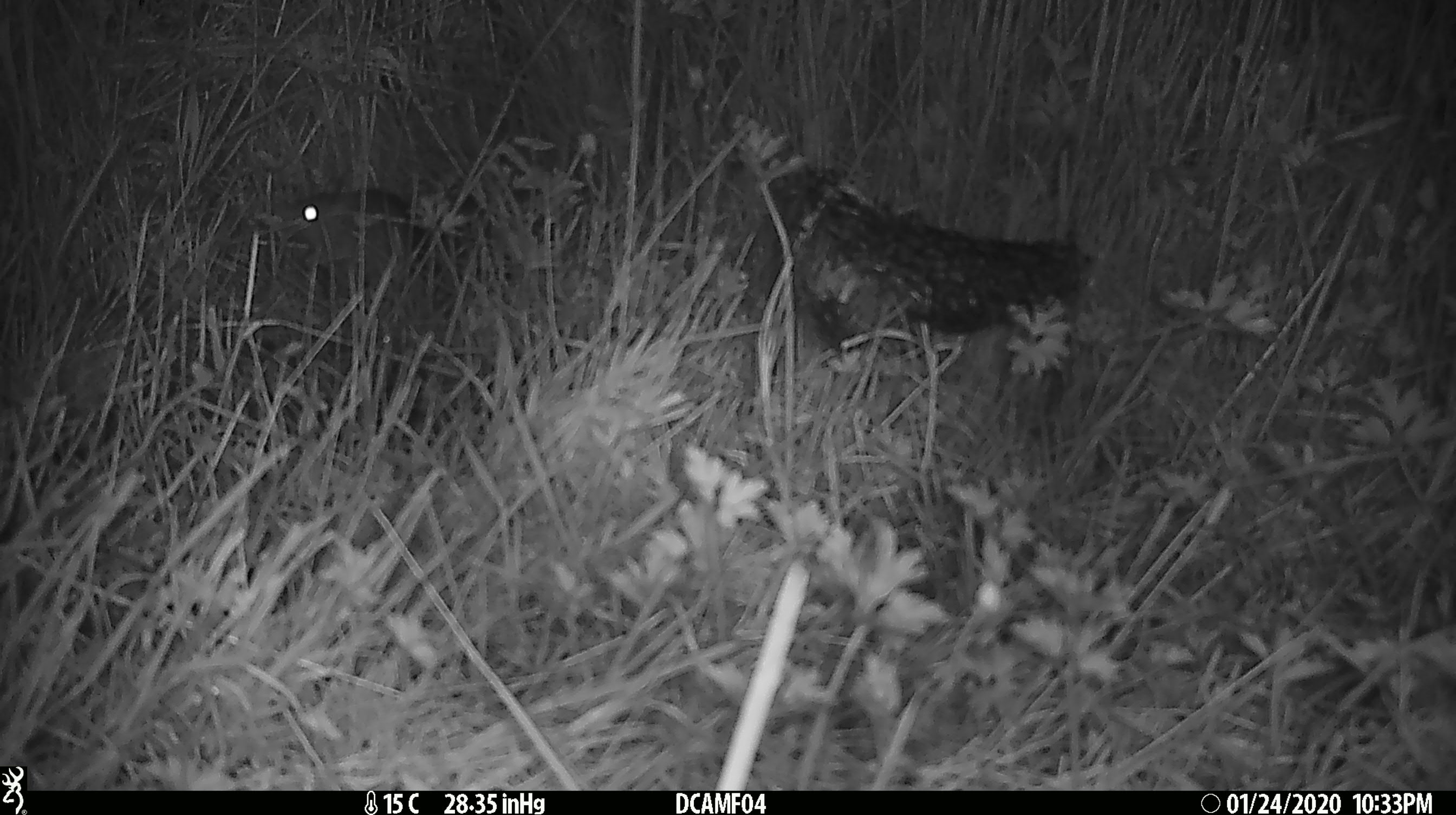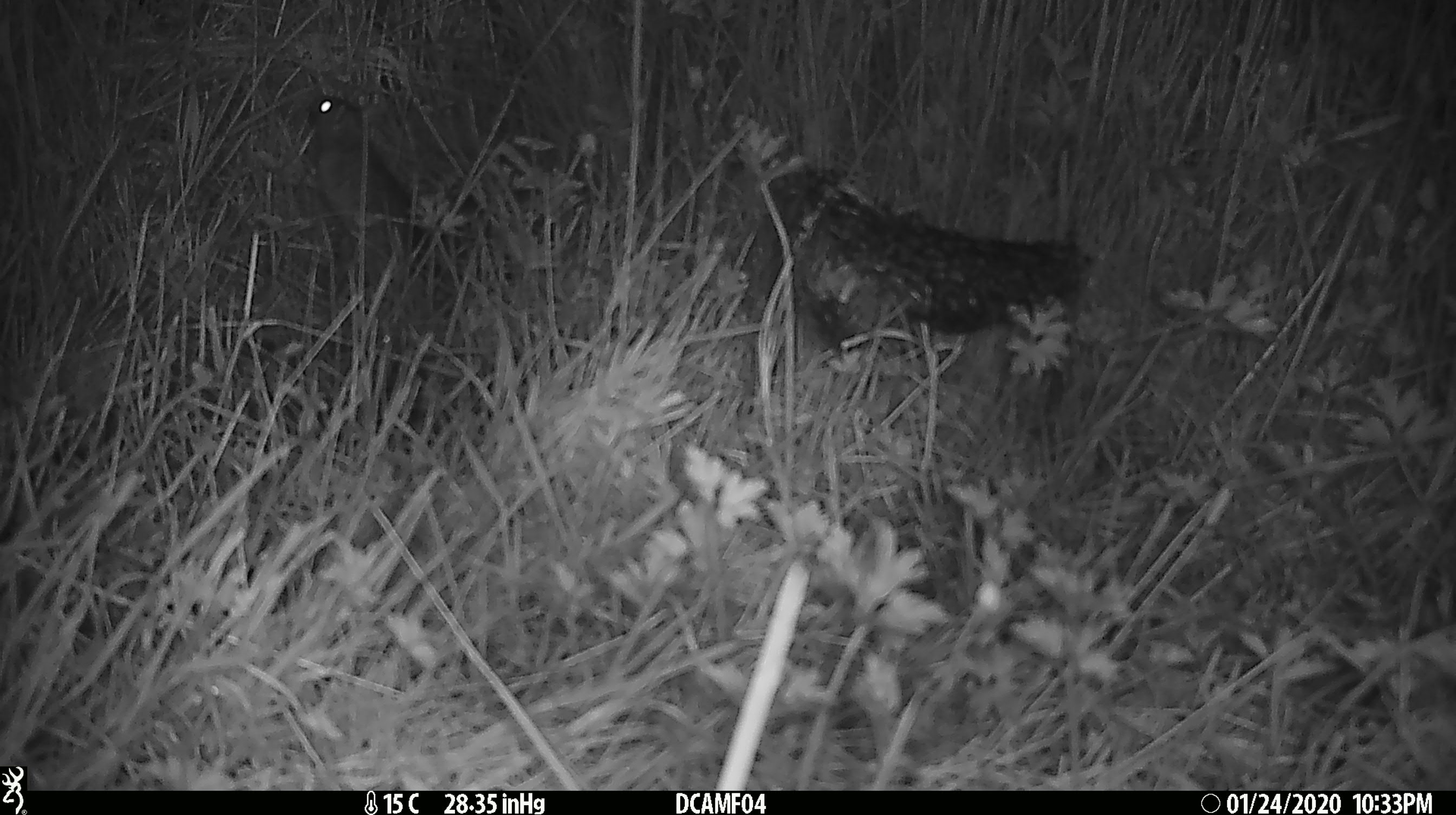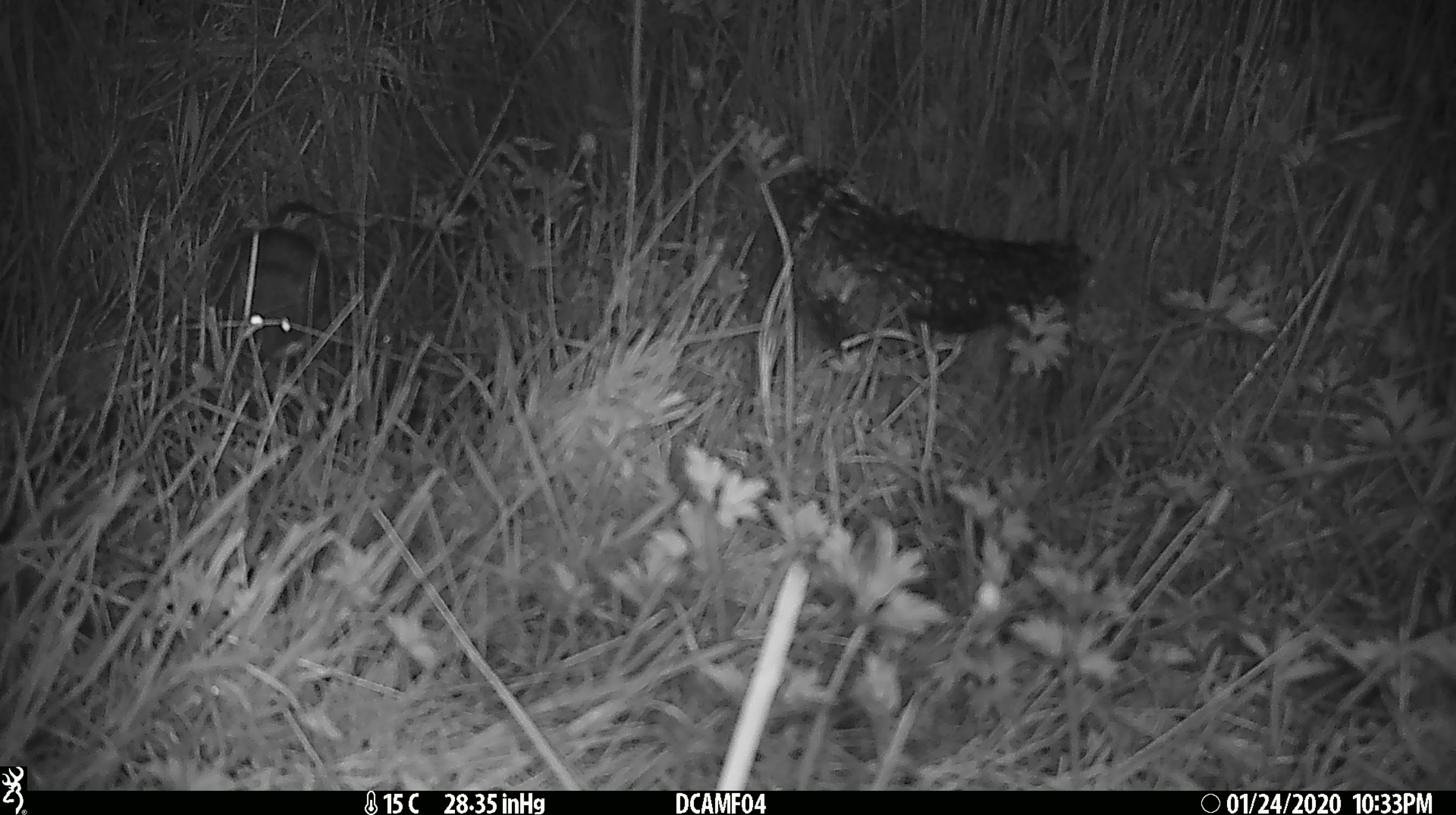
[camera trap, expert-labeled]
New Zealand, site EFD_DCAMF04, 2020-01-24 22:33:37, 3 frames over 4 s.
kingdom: Animalia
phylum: Chordata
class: Mammalia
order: Rodentia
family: Muridae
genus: Rattus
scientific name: Rattus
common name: rat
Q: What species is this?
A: Rat (Rattus).